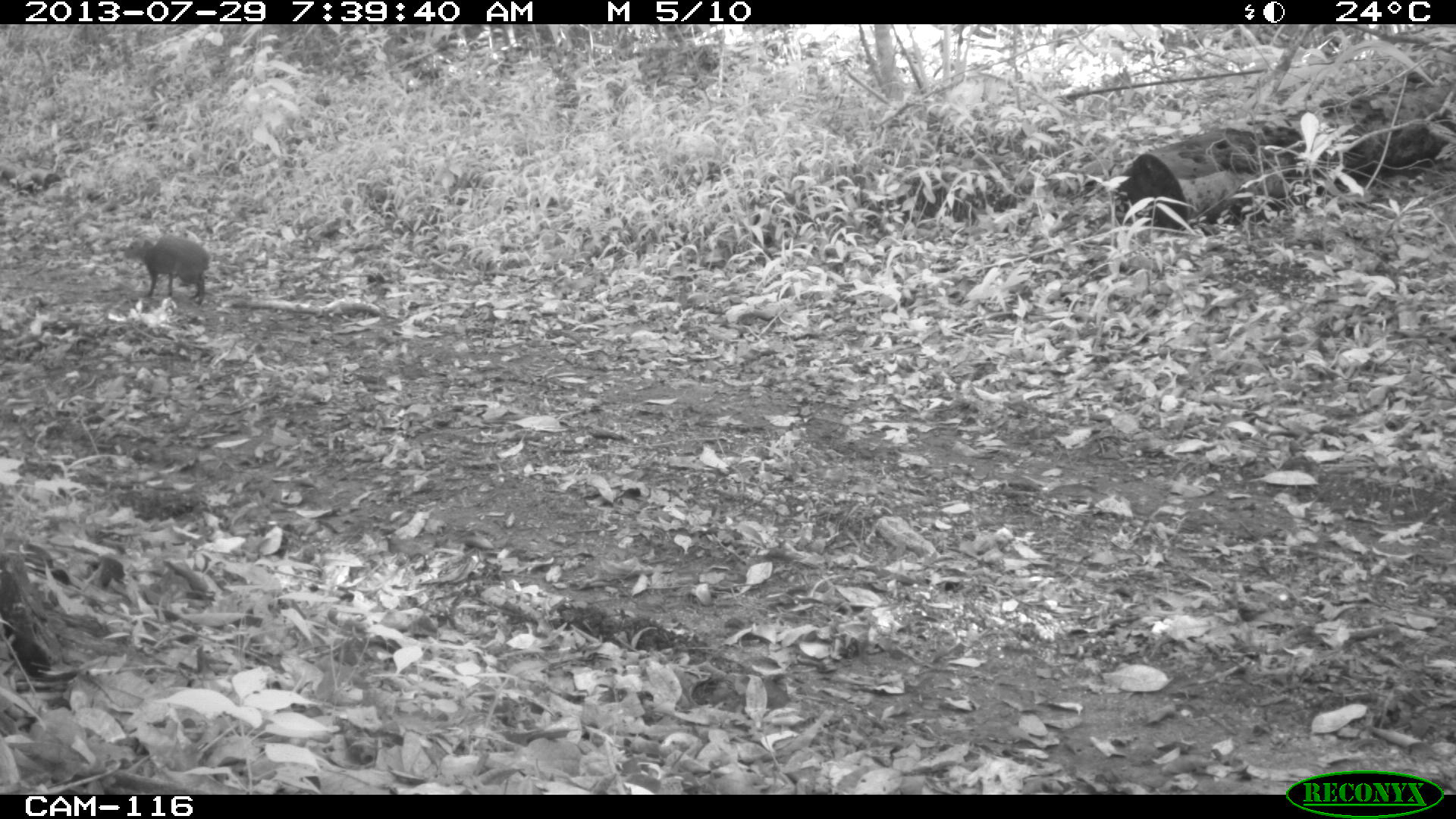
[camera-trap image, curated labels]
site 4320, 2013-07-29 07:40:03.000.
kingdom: Animalia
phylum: Chordata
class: Mammalia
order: Rodentia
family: Dasyproctidae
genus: Dasyprocta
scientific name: Dasyprocta punctata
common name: central american agouti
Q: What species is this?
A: Dasyprocta punctata (central american agouti).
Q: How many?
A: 1.